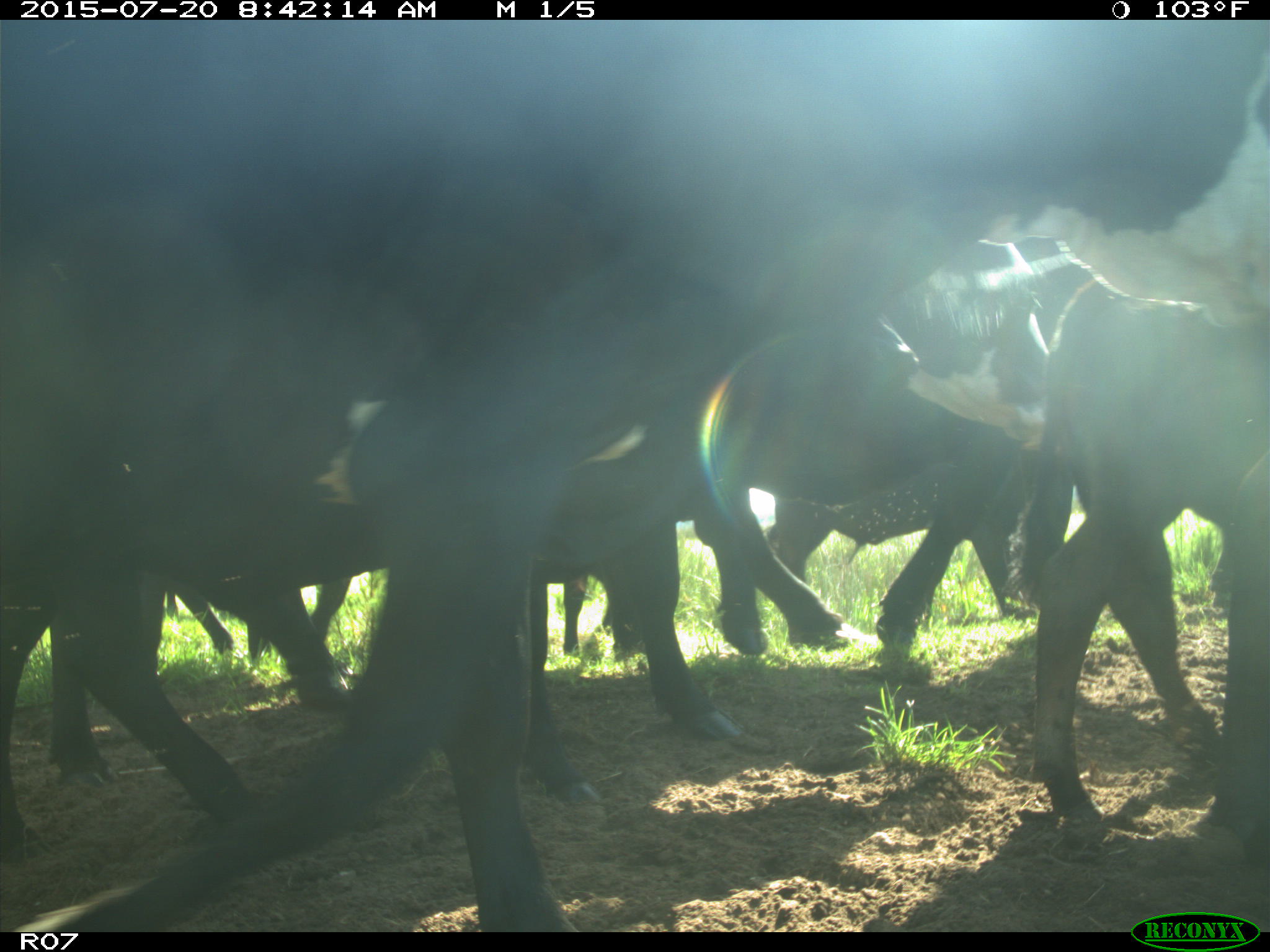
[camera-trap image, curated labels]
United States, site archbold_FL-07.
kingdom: Animalia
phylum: Chordata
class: Mammalia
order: Artiodactyla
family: Bovidae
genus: Bos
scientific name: Bos taurus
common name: domestic cow